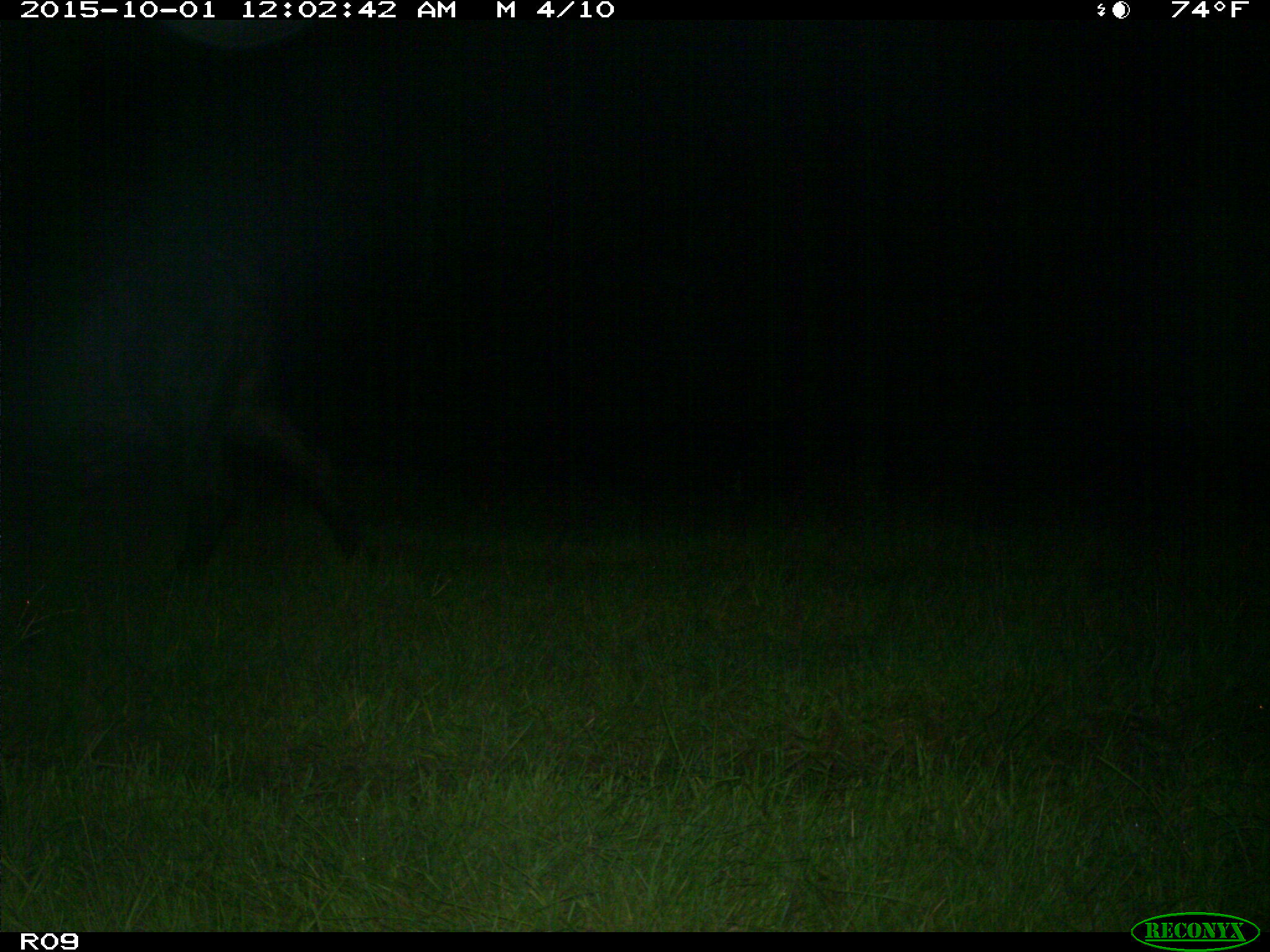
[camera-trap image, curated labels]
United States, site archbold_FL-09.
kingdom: Animalia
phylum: Chordata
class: Mammalia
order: Artiodactyla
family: Bovidae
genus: Bos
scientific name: Bos taurus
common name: domestic cow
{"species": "Bos taurus (domestic cow)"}